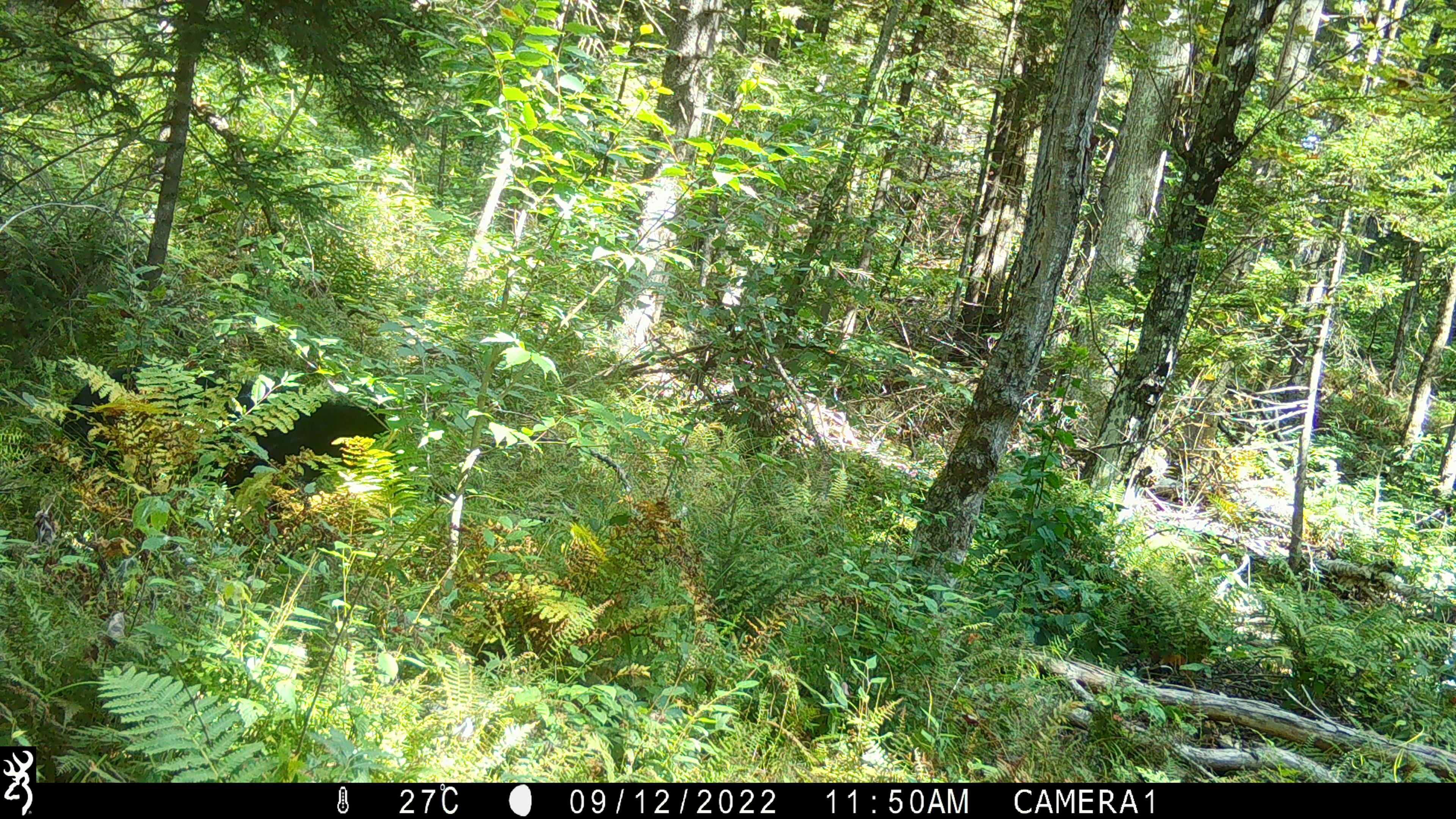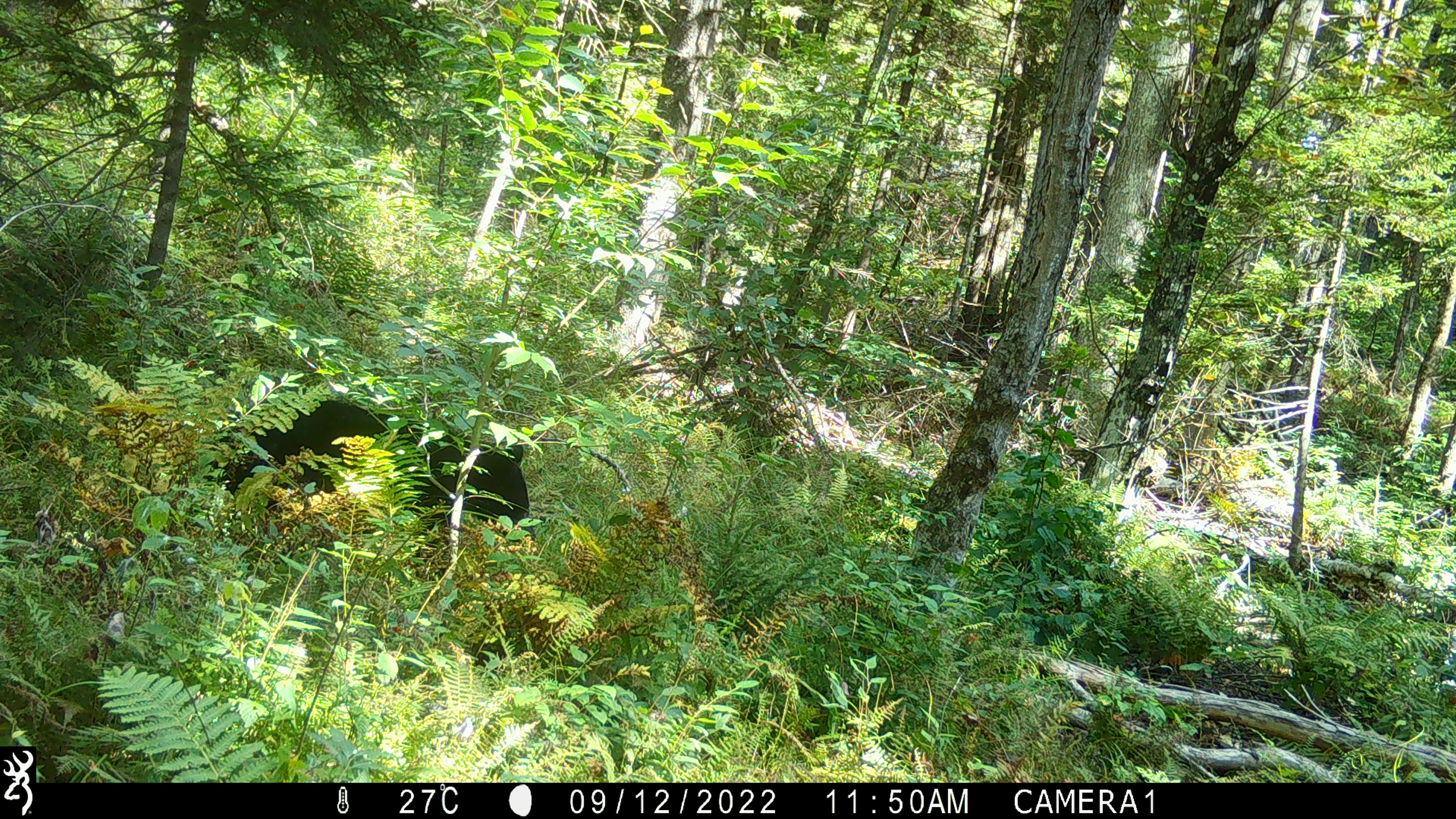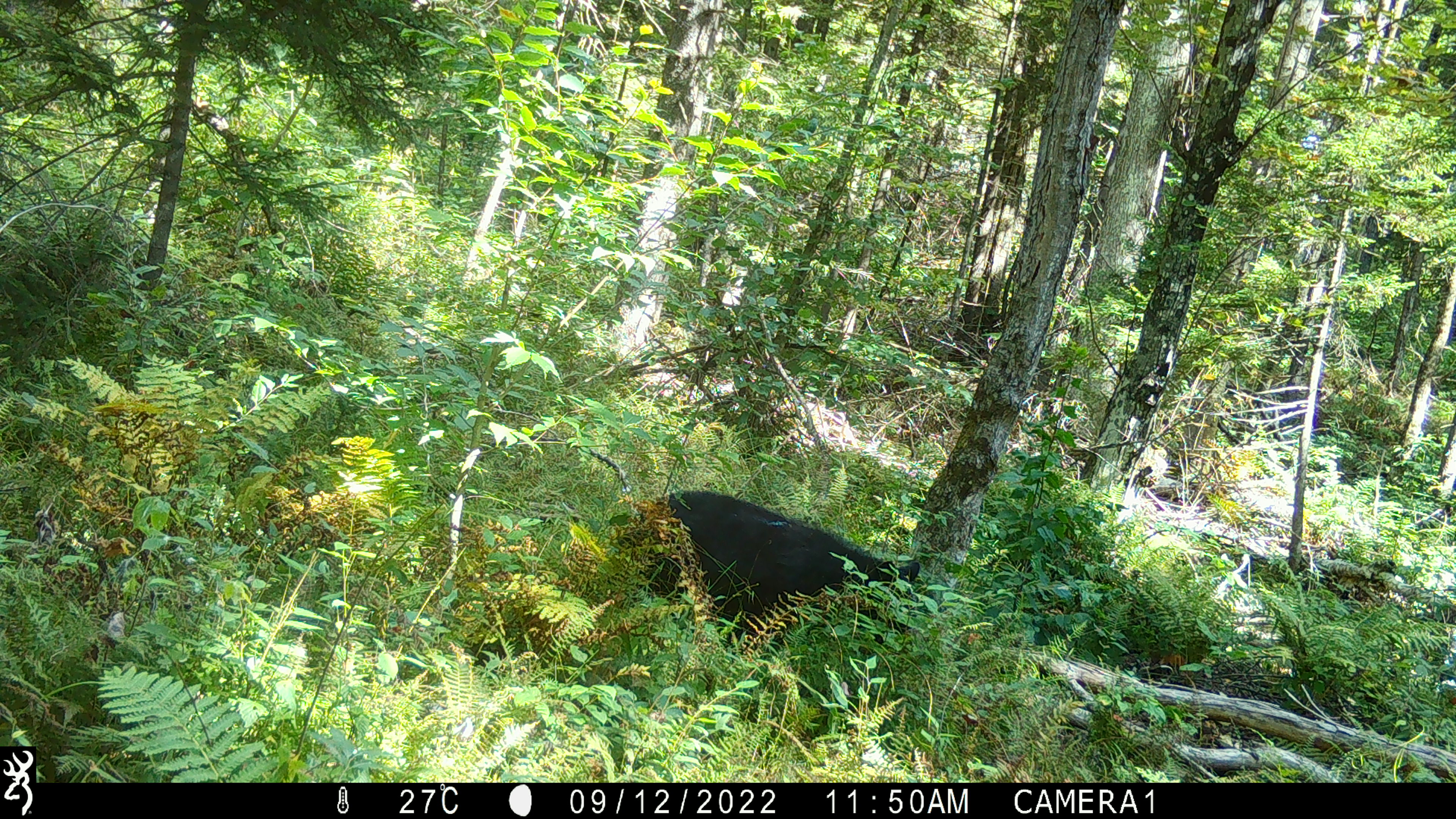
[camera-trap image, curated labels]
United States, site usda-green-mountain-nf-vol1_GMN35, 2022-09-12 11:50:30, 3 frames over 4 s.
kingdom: Animalia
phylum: Chordata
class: Mammalia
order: Carnivora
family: Ursidae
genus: Ursus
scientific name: Ursus americanus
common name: black bear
Black bear (Ursus americanus).